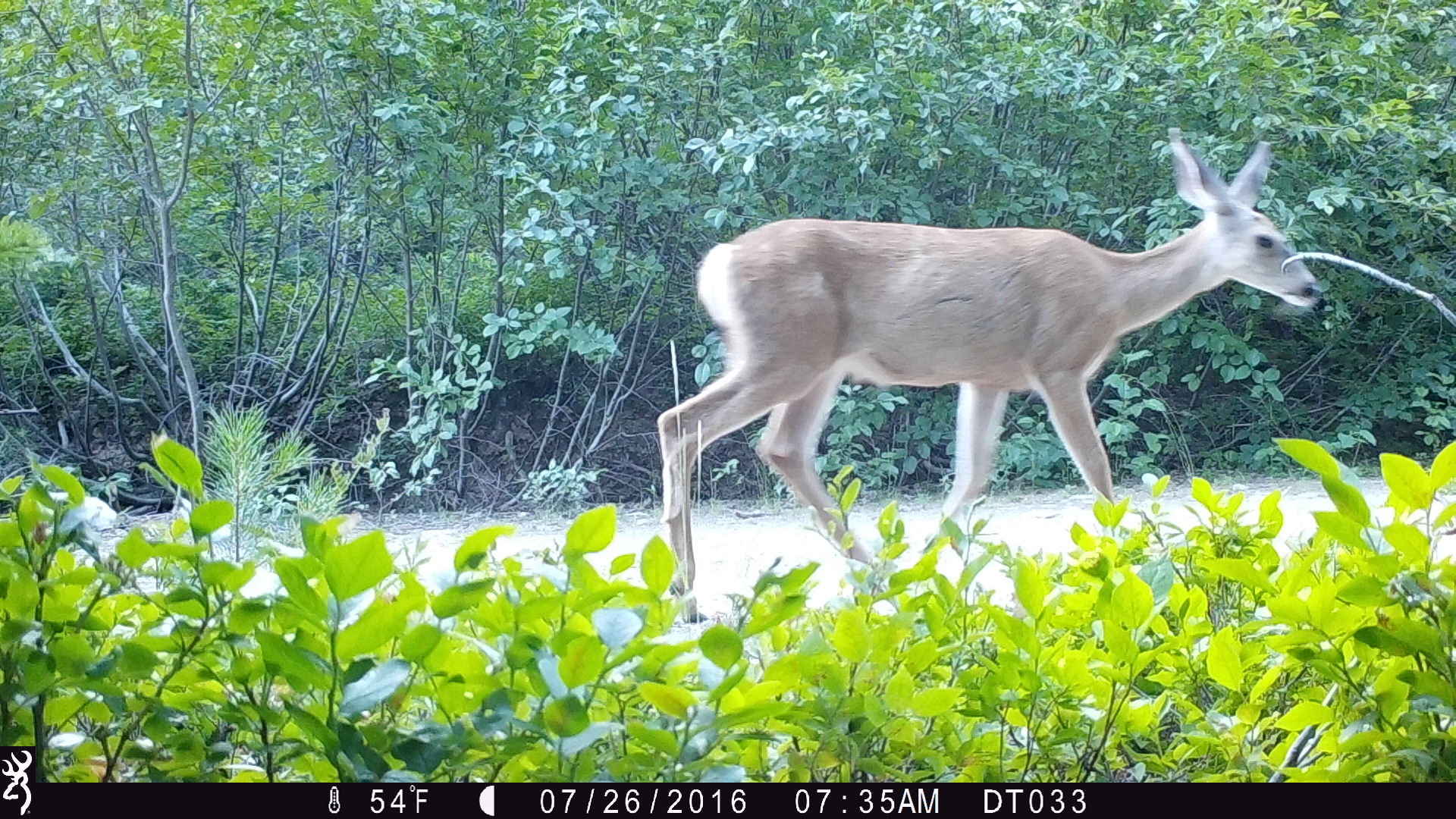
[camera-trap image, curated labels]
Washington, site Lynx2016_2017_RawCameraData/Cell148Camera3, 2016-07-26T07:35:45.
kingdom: Animalia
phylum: Chordata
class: Mammalia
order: Artiodactyla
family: Cervidae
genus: Odocoileus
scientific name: Odocoileus hemionus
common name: mule deer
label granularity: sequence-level